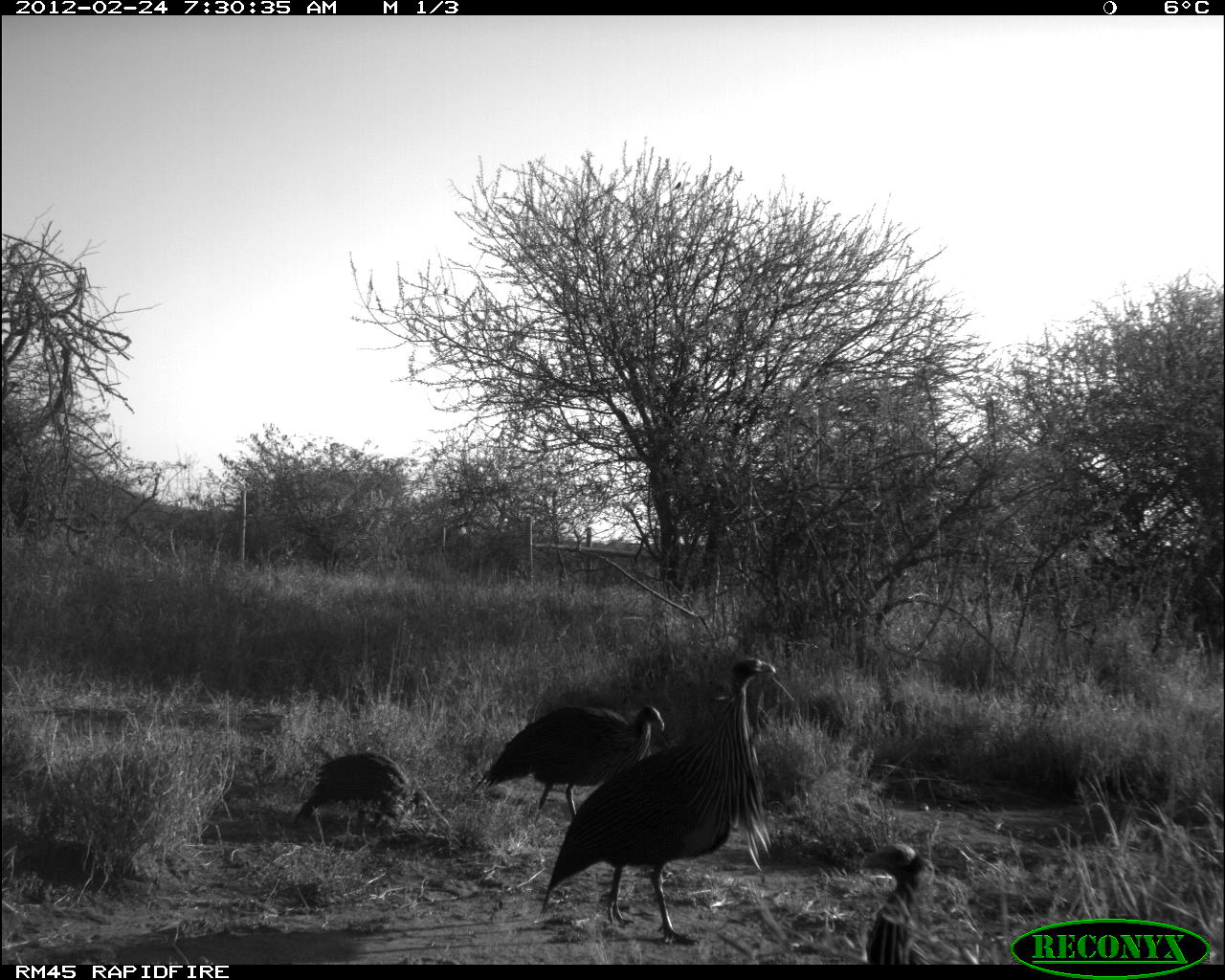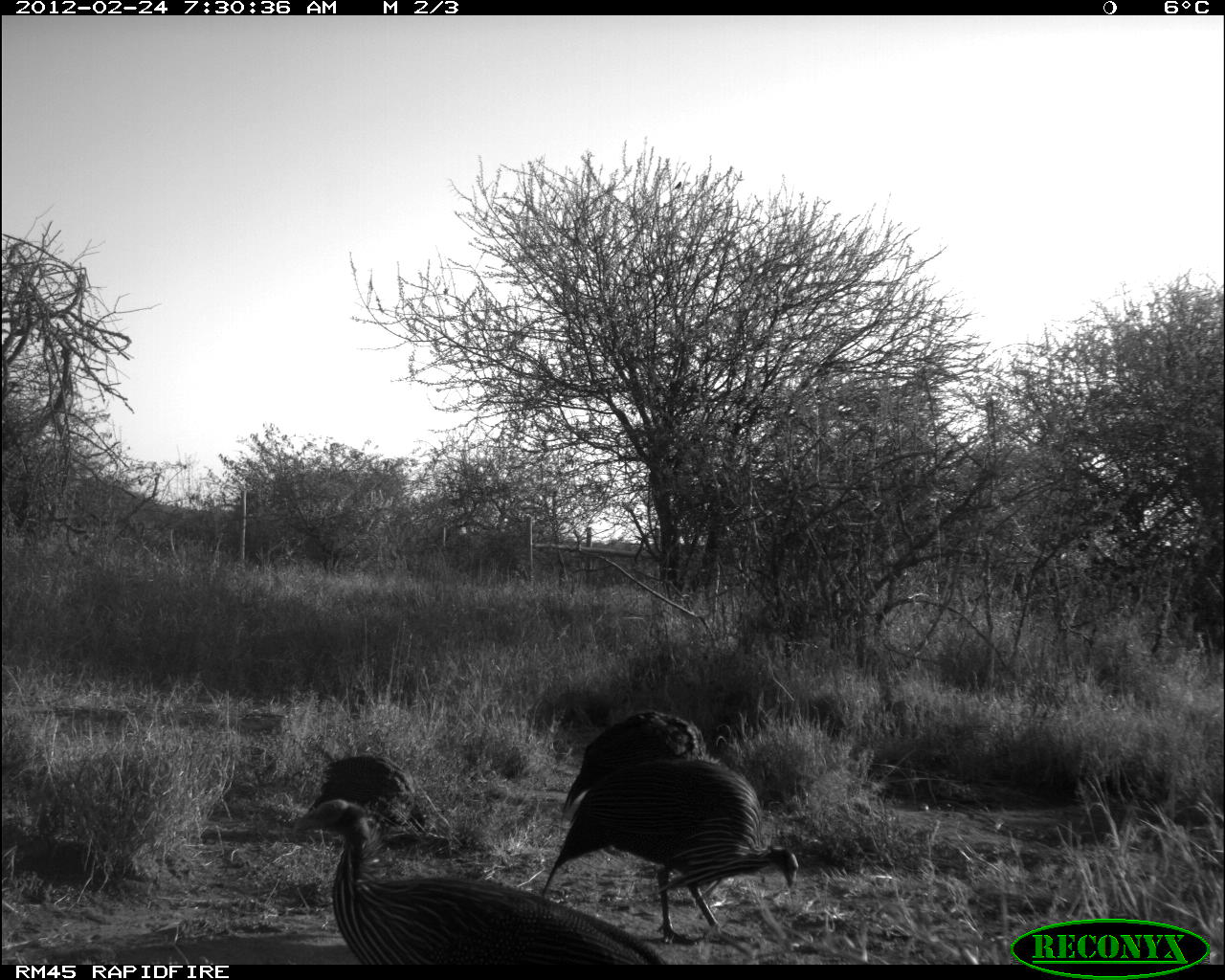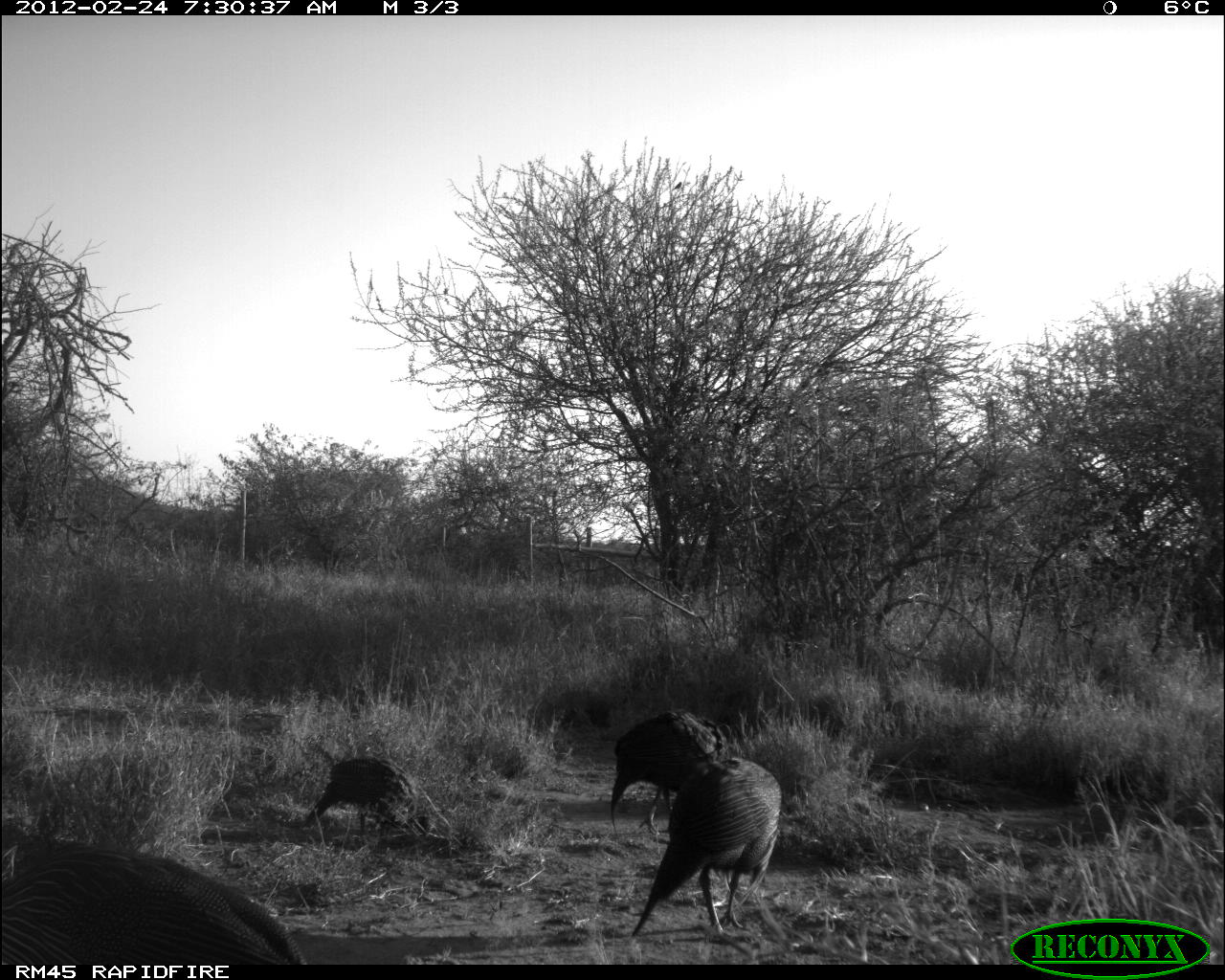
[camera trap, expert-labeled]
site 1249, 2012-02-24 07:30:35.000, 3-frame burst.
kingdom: Animalia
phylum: Chordata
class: Aves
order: Galliformes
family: Numididae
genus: Acryllium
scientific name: Acryllium vulturinum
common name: vulturine guineafowl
Acryllium vulturinum (vulturine guineafowl), count 4.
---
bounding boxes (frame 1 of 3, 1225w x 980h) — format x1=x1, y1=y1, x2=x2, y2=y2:
acryllium vulturinum: x1=534, y1=652, x2=772, y2=928; x1=472, y1=702, x2=664, y2=821; x1=849, y1=833, x2=928, y2=967; x1=288, y1=751, x2=415, y2=831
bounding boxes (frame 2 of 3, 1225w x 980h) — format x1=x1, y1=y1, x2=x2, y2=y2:
acryllium vulturinum: x1=286, y1=800, x2=663, y2=965; x1=536, y1=753, x2=802, y2=952; x1=551, y1=710, x2=708, y2=807; x1=305, y1=752, x2=453, y2=849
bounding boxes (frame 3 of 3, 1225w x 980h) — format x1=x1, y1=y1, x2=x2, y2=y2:
acryllium vulturinum: x1=1, y1=840, x2=309, y2=964; x1=624, y1=756, x2=786, y2=946; x1=606, y1=705, x2=733, y2=834; x1=295, y1=756, x2=425, y2=841